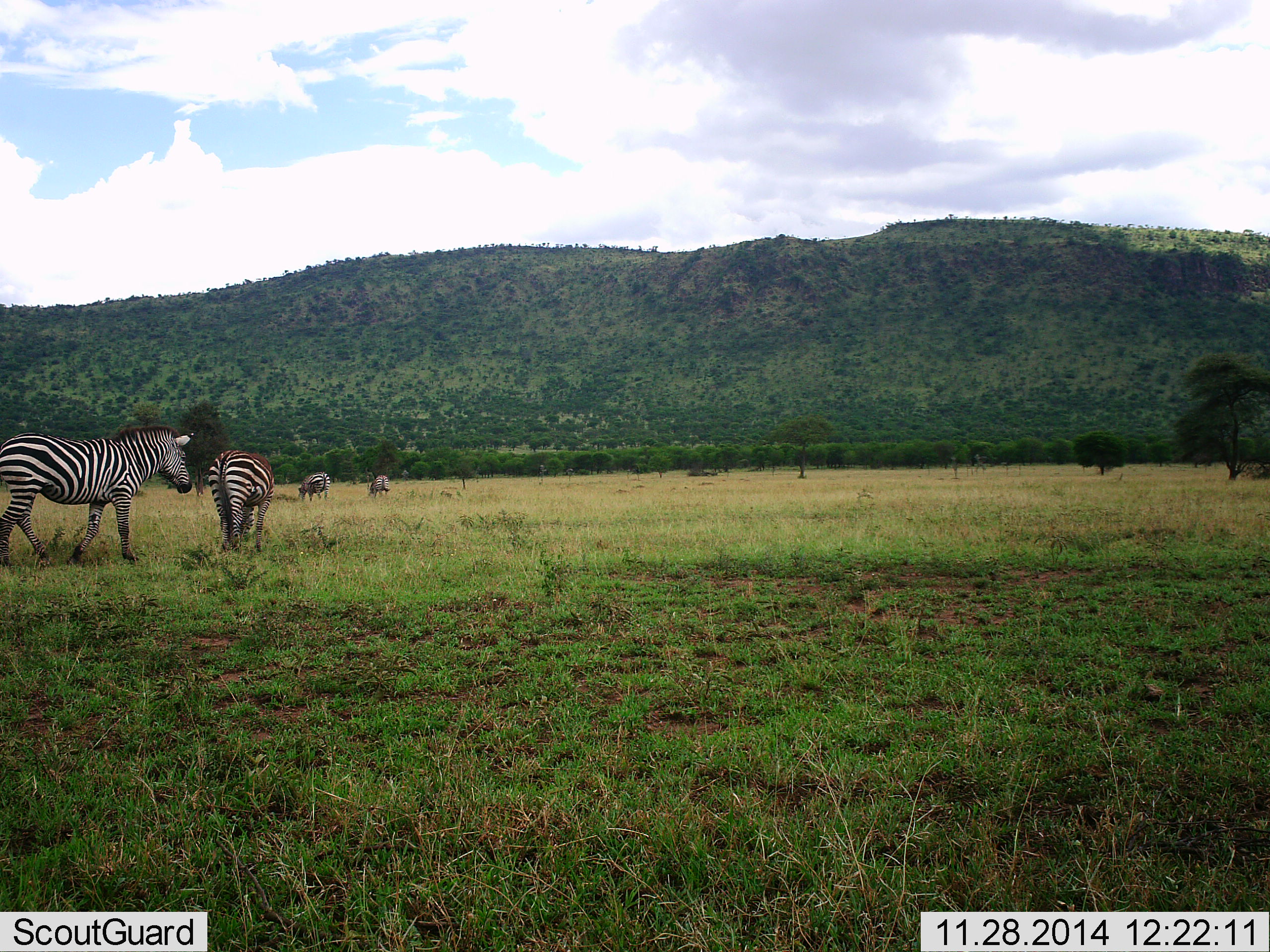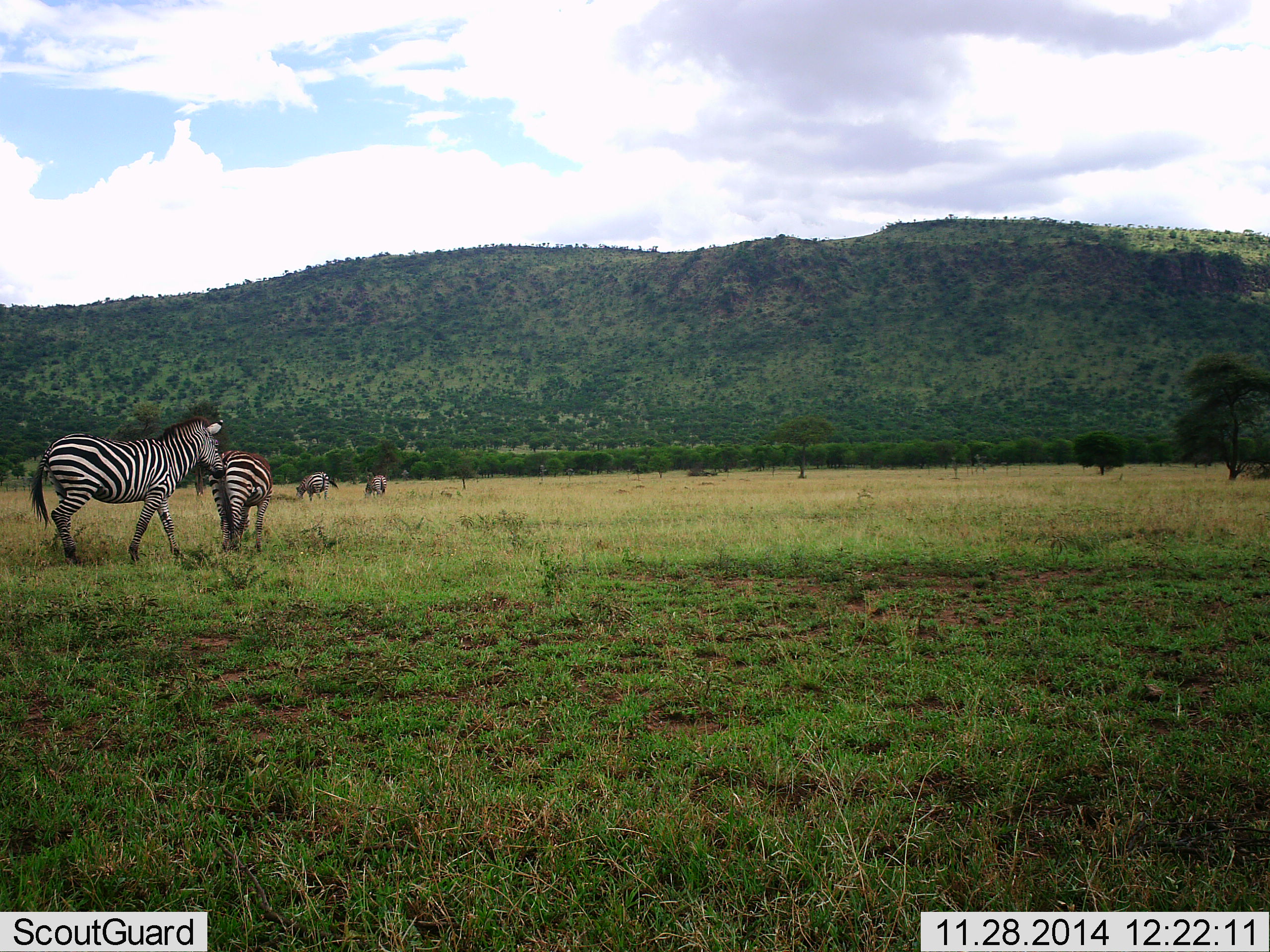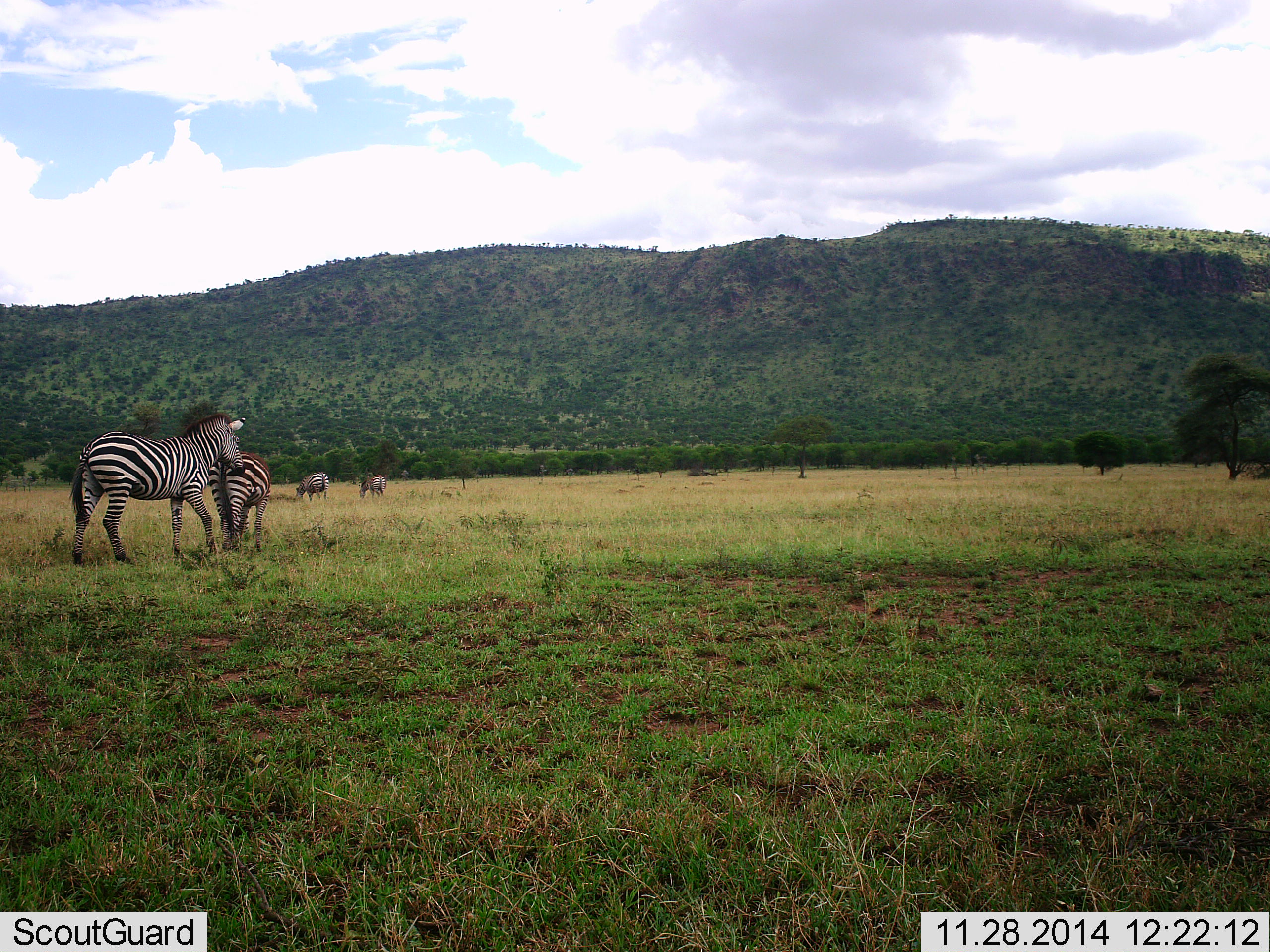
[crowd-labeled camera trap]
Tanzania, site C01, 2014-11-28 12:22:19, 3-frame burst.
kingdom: Animalia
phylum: Chordata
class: Mammalia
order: Perissodactyla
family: Equidae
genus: Equus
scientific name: Equus quagga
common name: plains zebra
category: zebra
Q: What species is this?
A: Zebra (plains zebra) (Equus quagga).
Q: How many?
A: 4.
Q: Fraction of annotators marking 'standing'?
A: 30%.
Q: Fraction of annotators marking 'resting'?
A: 0%.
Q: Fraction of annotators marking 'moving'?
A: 50%.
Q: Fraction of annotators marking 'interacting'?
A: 0%.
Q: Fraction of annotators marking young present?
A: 10%.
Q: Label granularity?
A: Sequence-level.